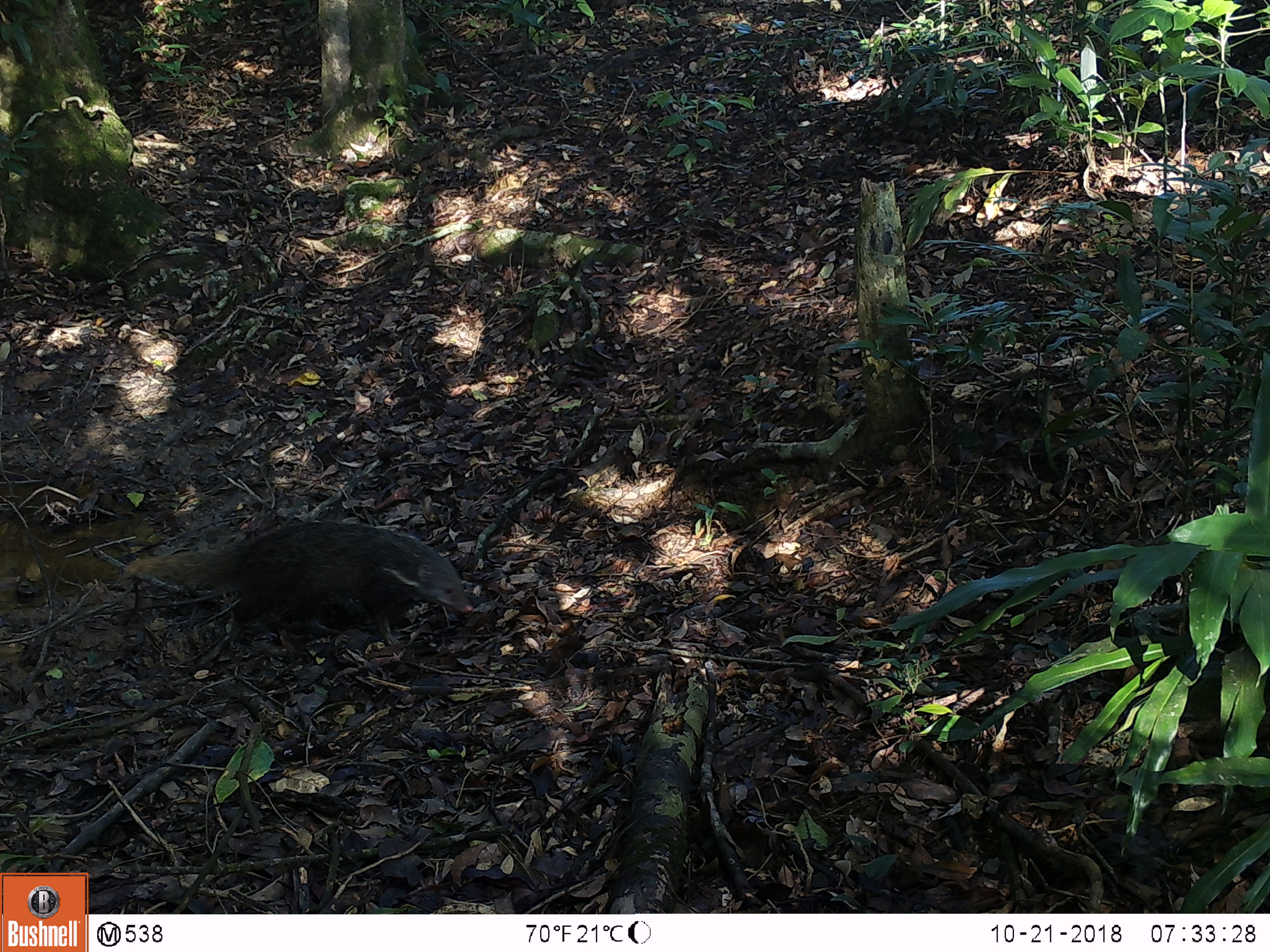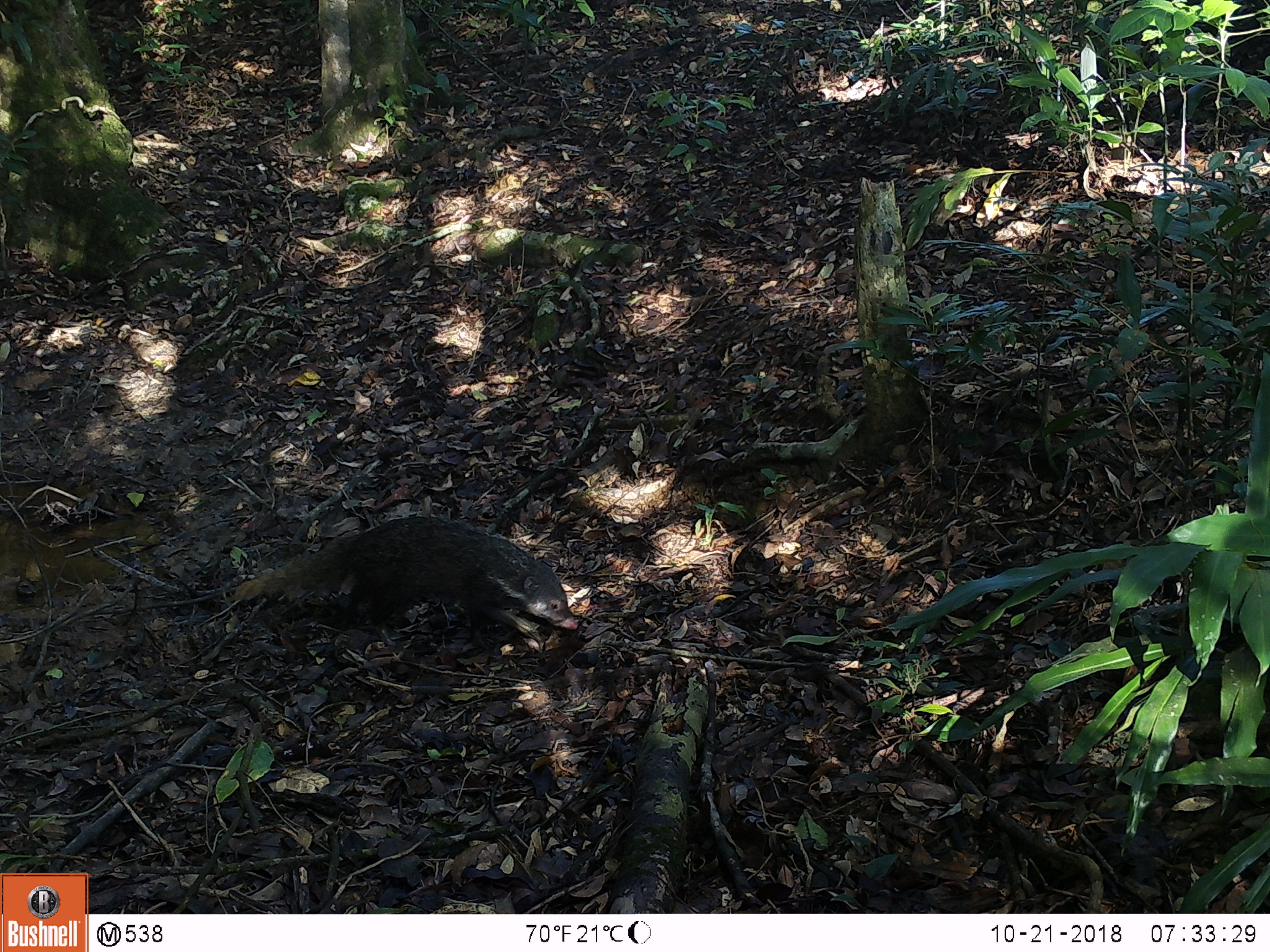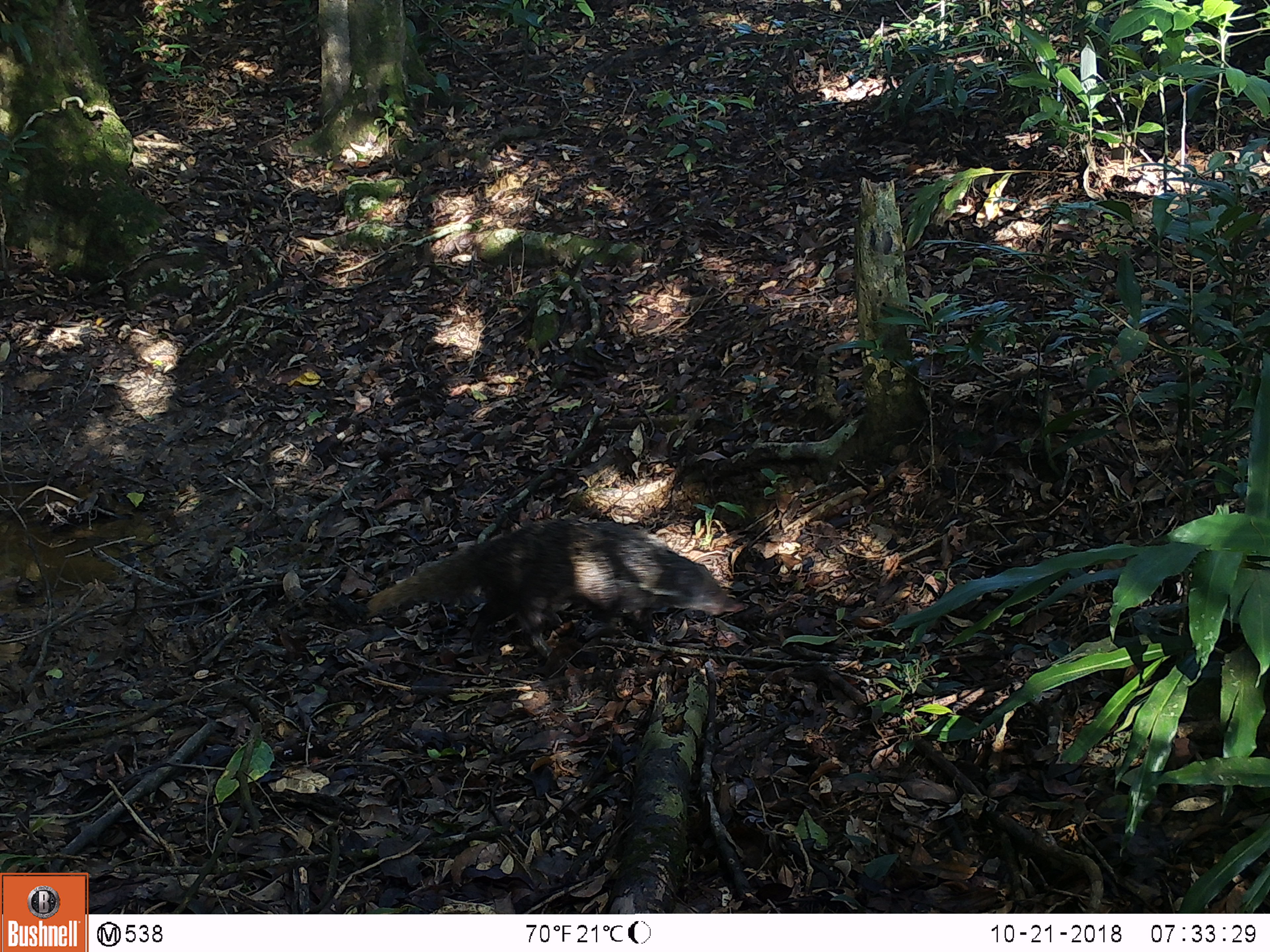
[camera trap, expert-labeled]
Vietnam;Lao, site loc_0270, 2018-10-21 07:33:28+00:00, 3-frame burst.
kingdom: Animalia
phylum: Chordata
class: Mammalia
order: Carnivora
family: Herpestidae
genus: Urva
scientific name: Urva urva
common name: crab-eating mongoose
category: crab eating mongoose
Crab eating mongoose (crab-eating mongoose) (Urva urva). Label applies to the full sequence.